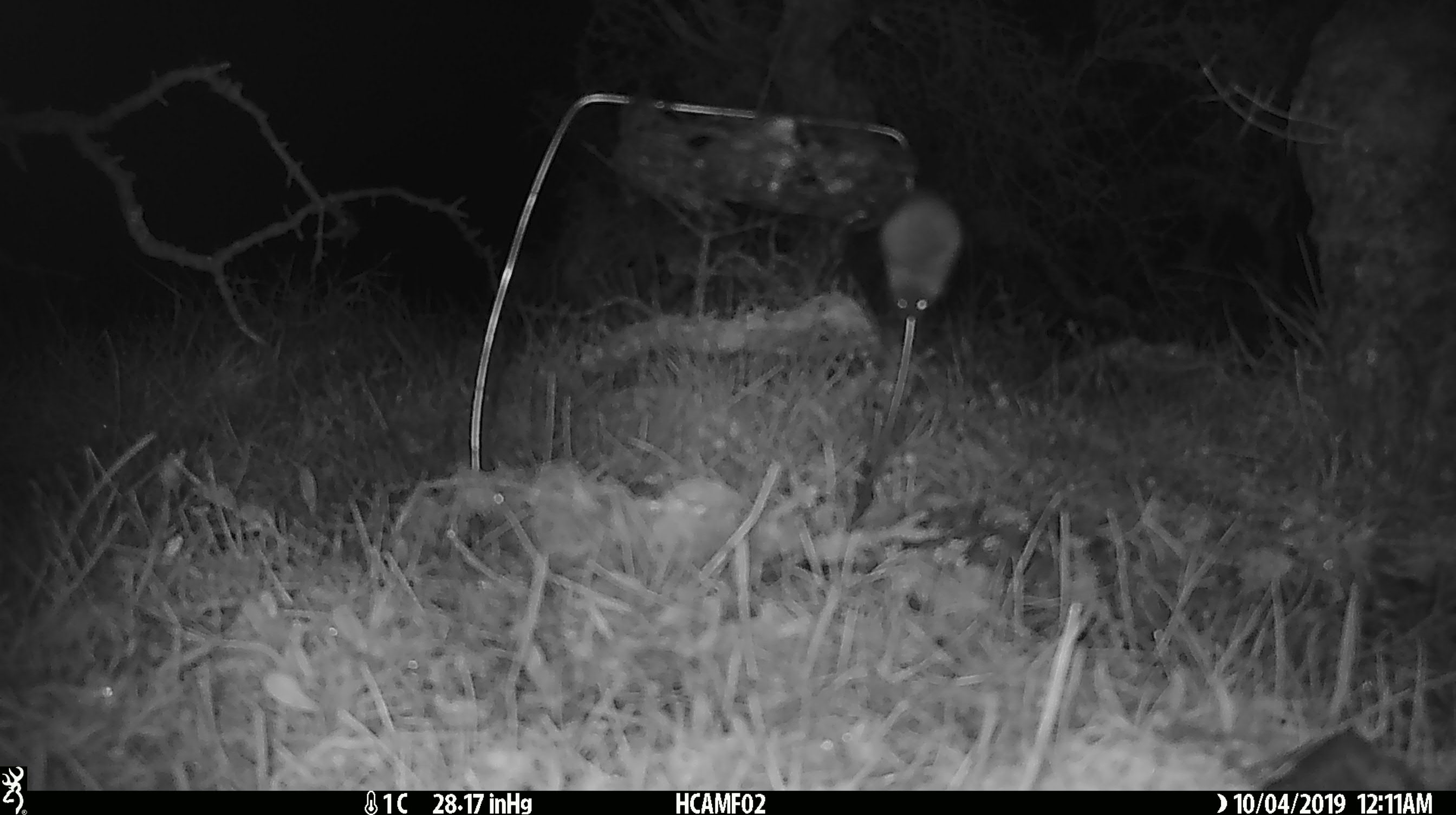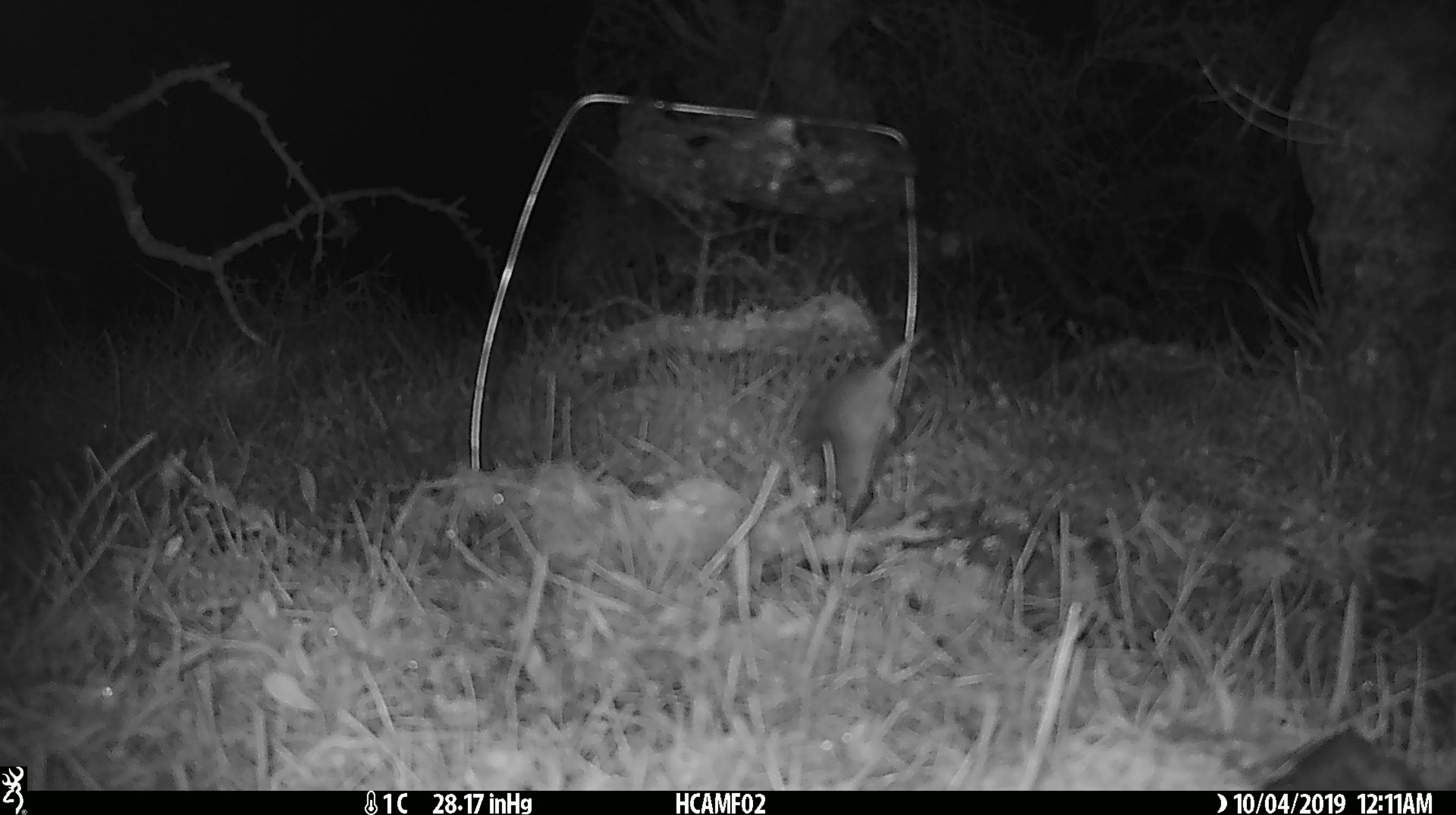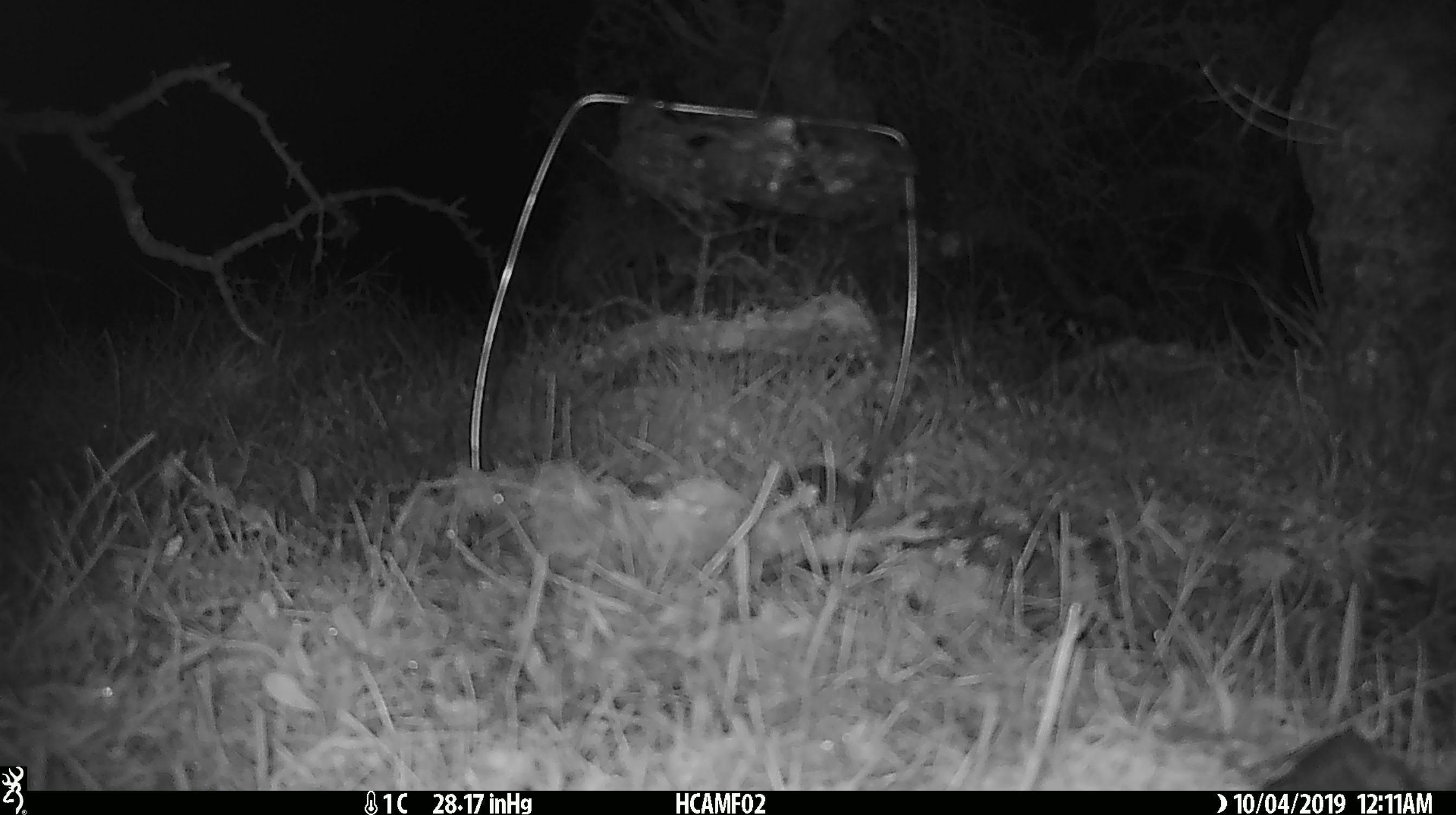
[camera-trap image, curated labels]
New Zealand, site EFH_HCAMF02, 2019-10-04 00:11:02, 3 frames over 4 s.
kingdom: Animalia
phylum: Chordata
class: Mammalia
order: Rodentia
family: Muridae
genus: Mus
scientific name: Mus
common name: mouse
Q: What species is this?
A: Mouse (Mus).